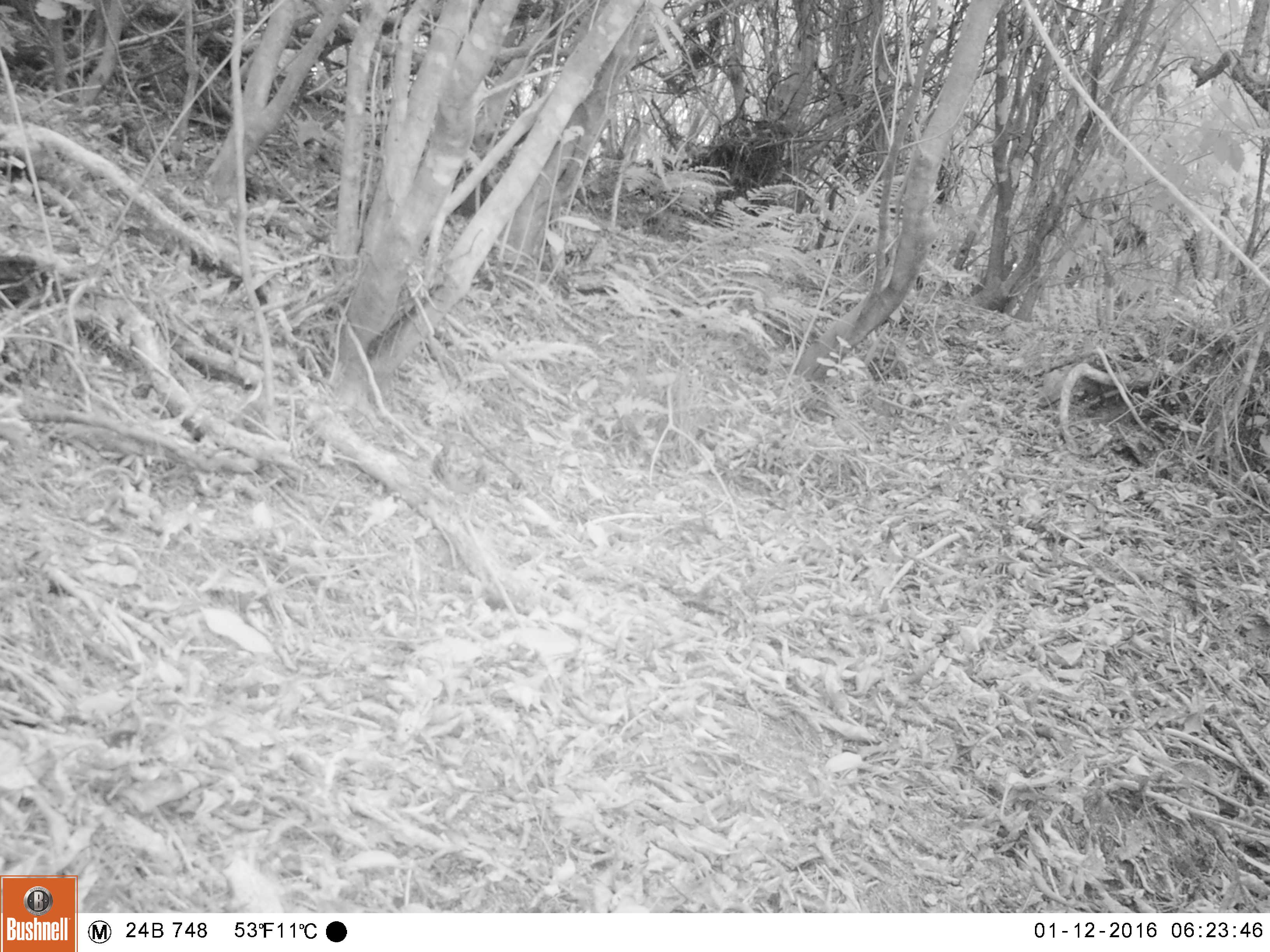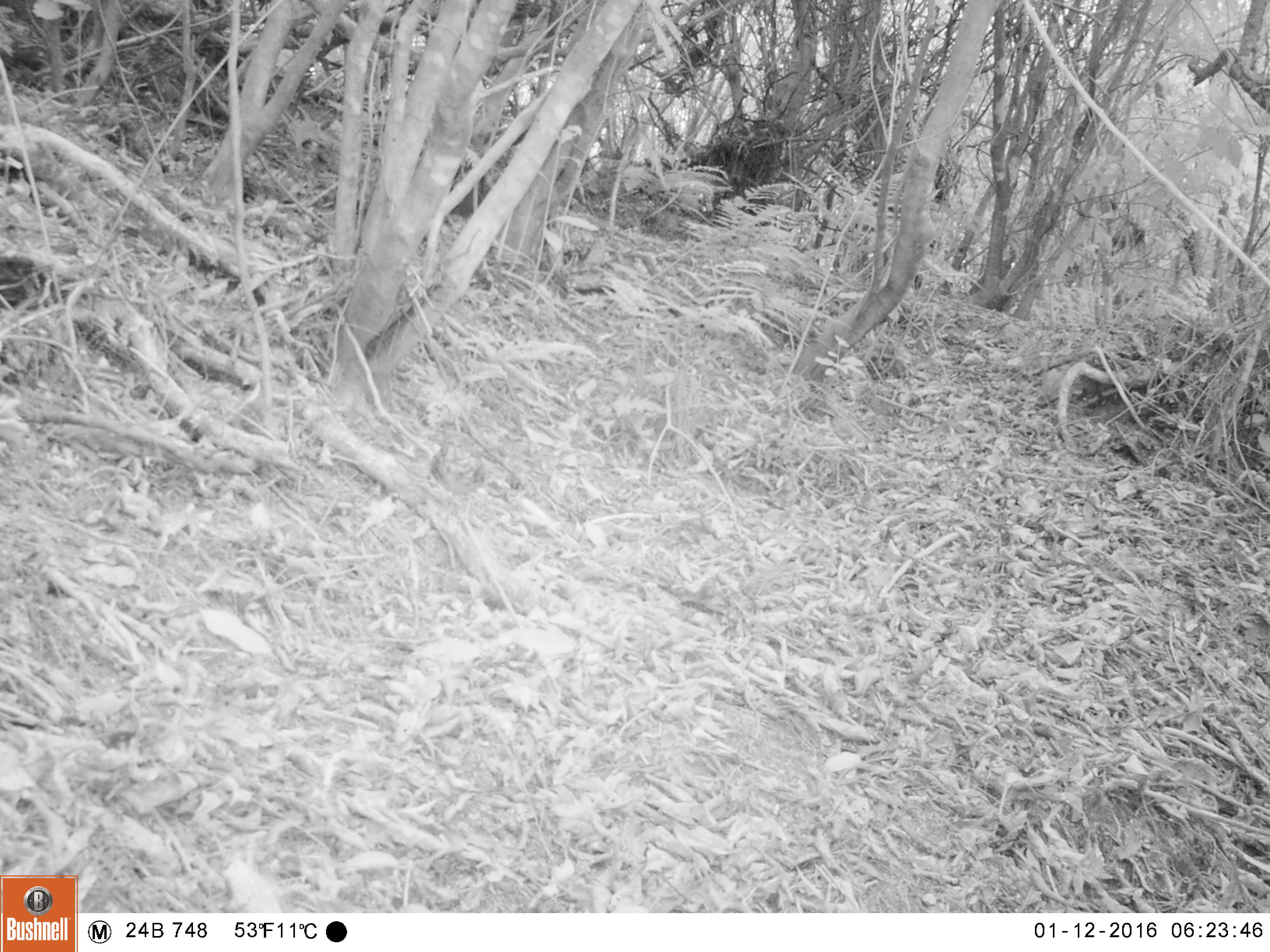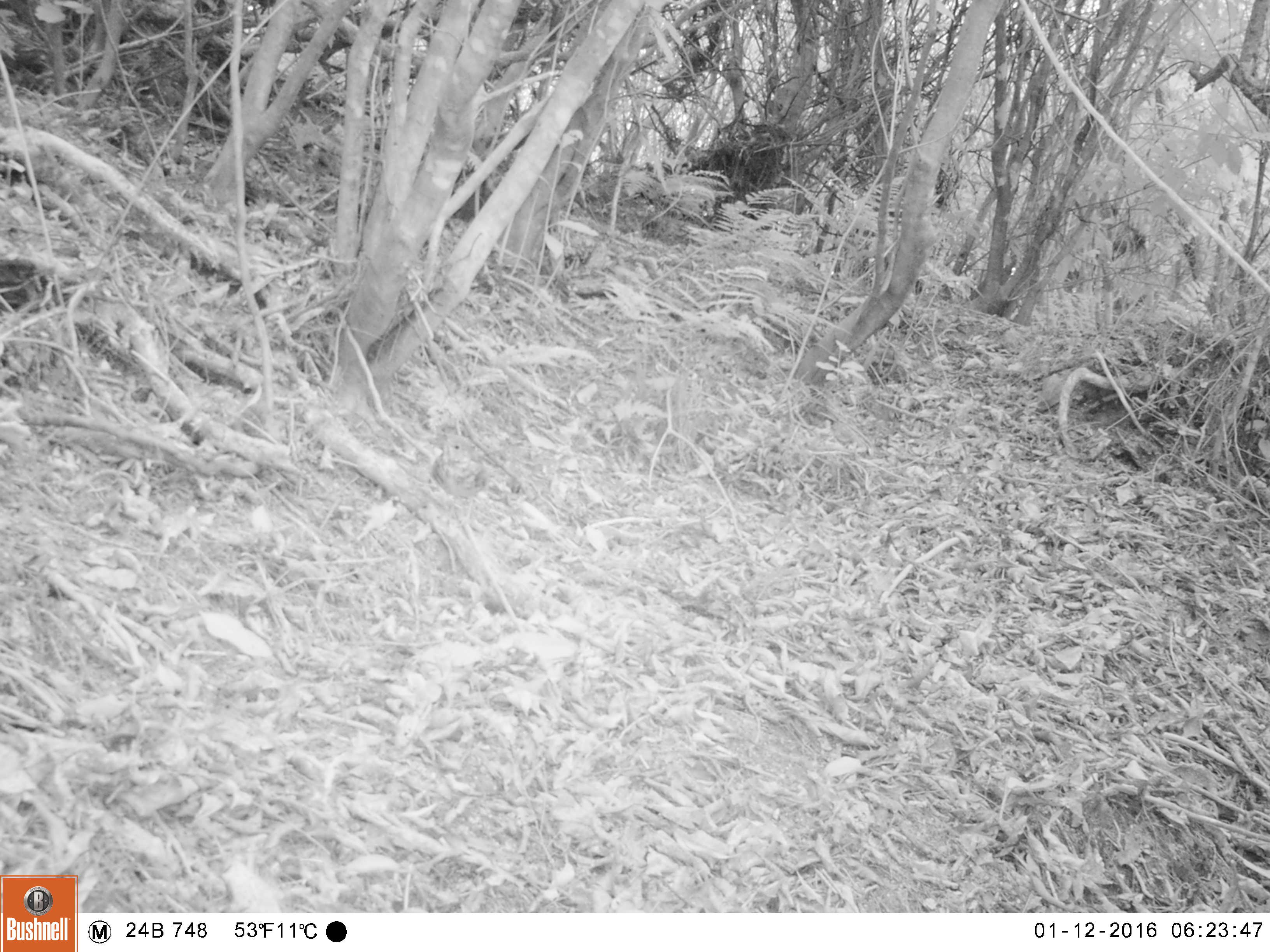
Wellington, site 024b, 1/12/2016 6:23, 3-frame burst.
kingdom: Animalia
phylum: Chordata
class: Aves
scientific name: Aves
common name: bird